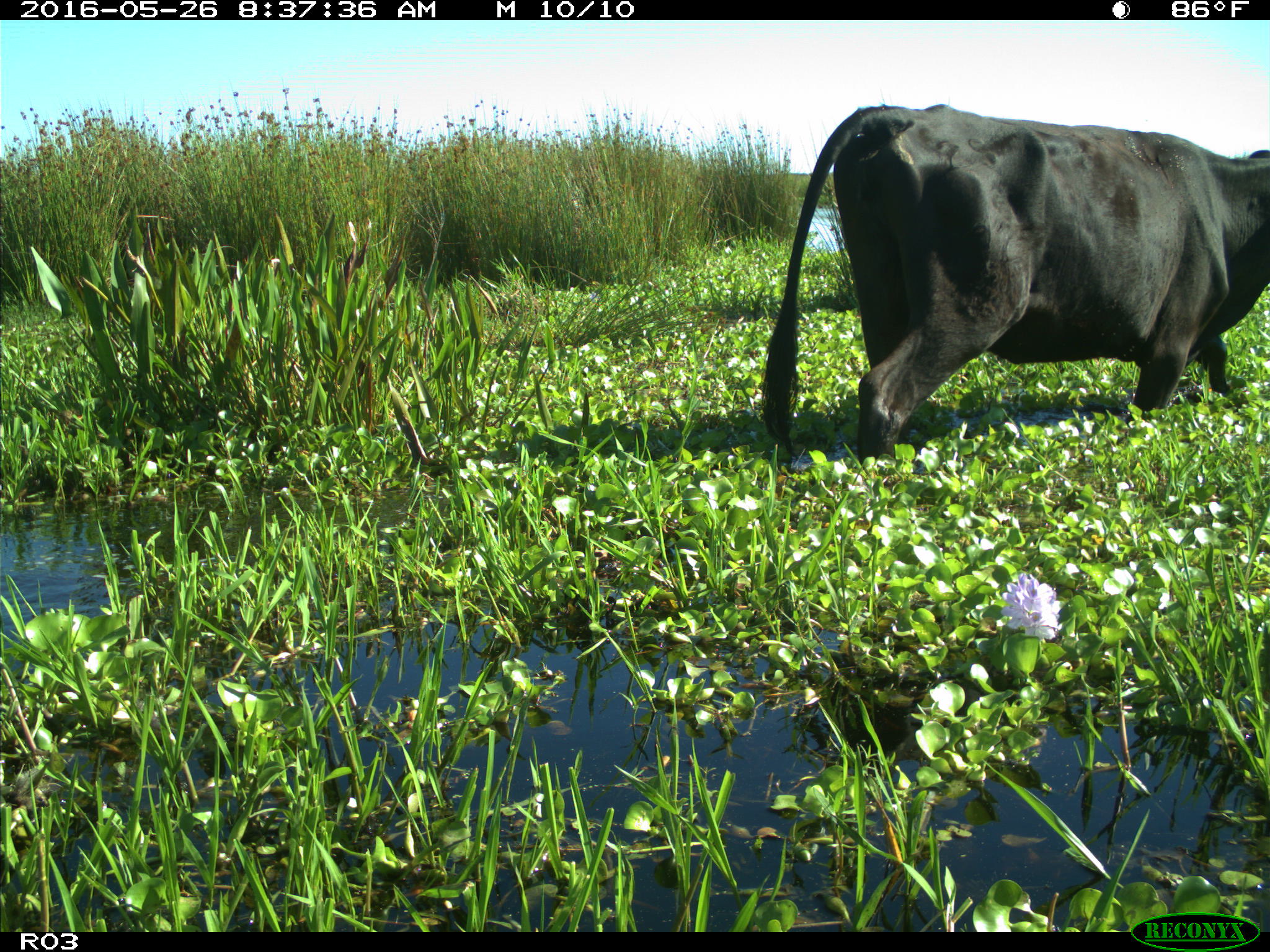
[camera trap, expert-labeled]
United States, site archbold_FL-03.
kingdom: Animalia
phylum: Chordata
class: Mammalia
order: Artiodactyla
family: Bovidae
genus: Bos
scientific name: Bos taurus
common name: domestic cow